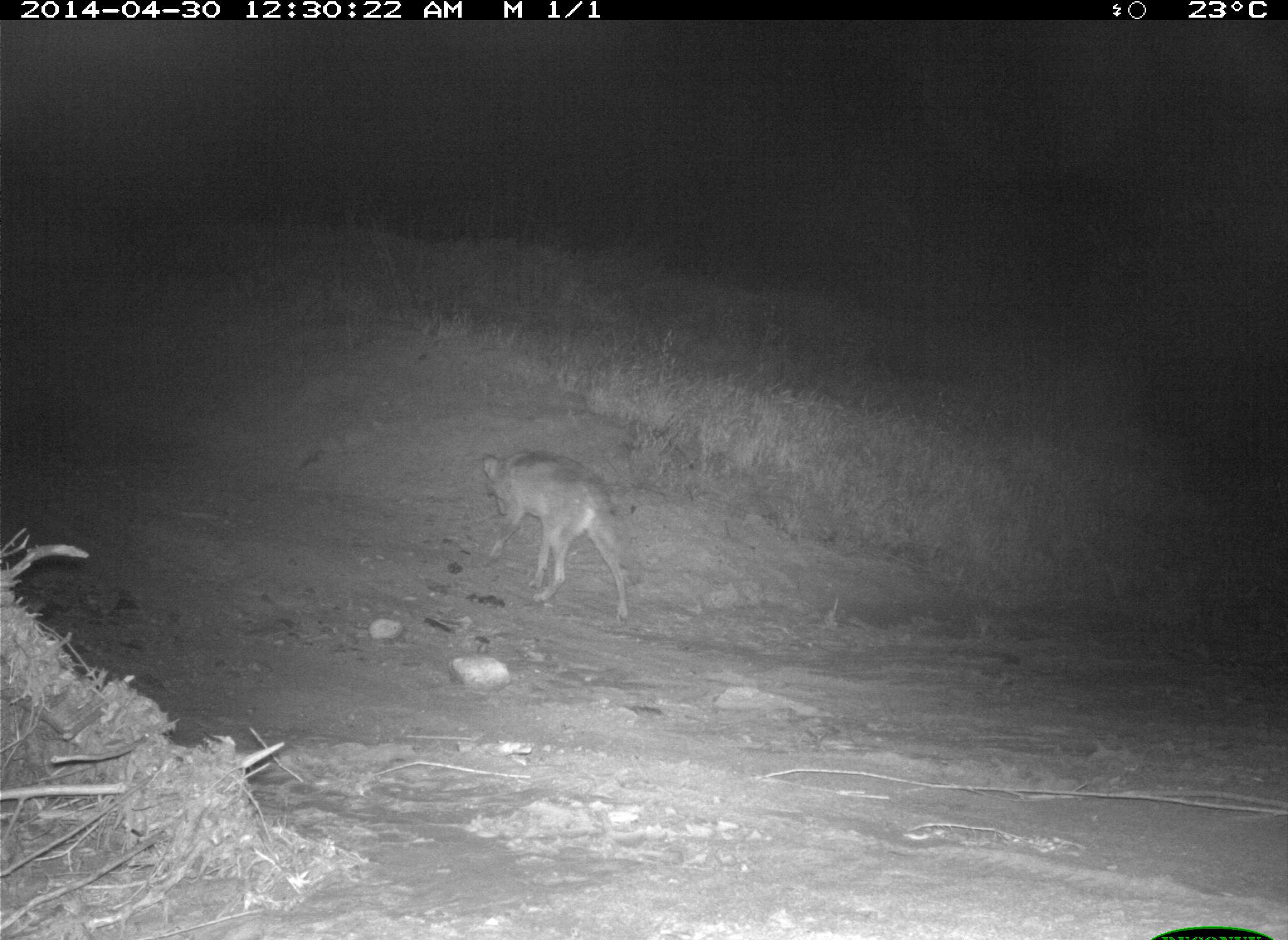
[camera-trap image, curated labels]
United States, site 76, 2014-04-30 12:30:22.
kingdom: Animalia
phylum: Chordata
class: Mammalia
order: Carnivora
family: Canidae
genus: Canis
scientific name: Canis latrans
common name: coyote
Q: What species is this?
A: Coyote (Canis latrans).